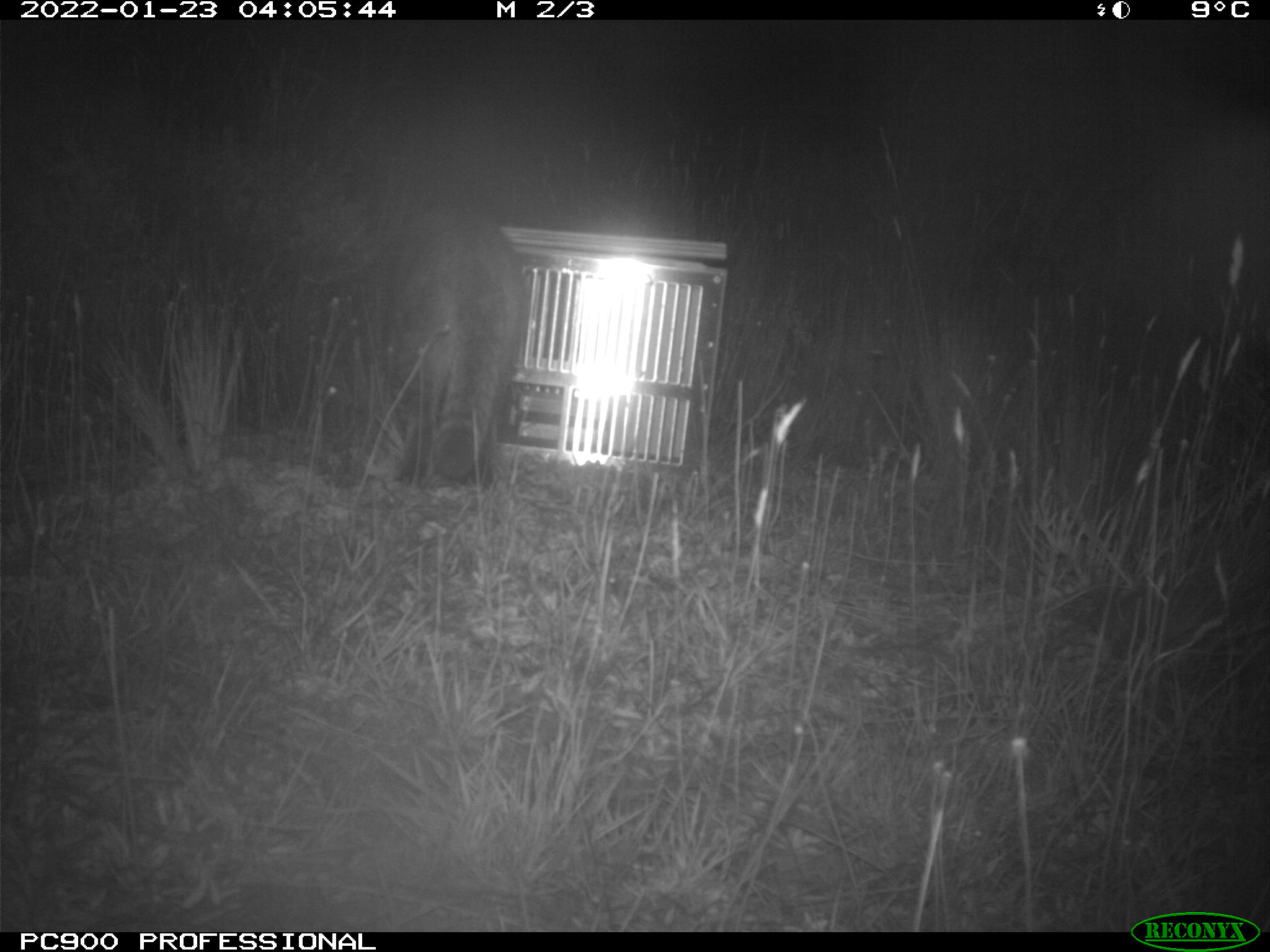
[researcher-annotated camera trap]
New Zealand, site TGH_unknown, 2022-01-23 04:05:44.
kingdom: Animalia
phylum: Chordata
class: Mammalia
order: Carnivora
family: Felidae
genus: Felis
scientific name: Felis catus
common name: domestic cat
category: cat